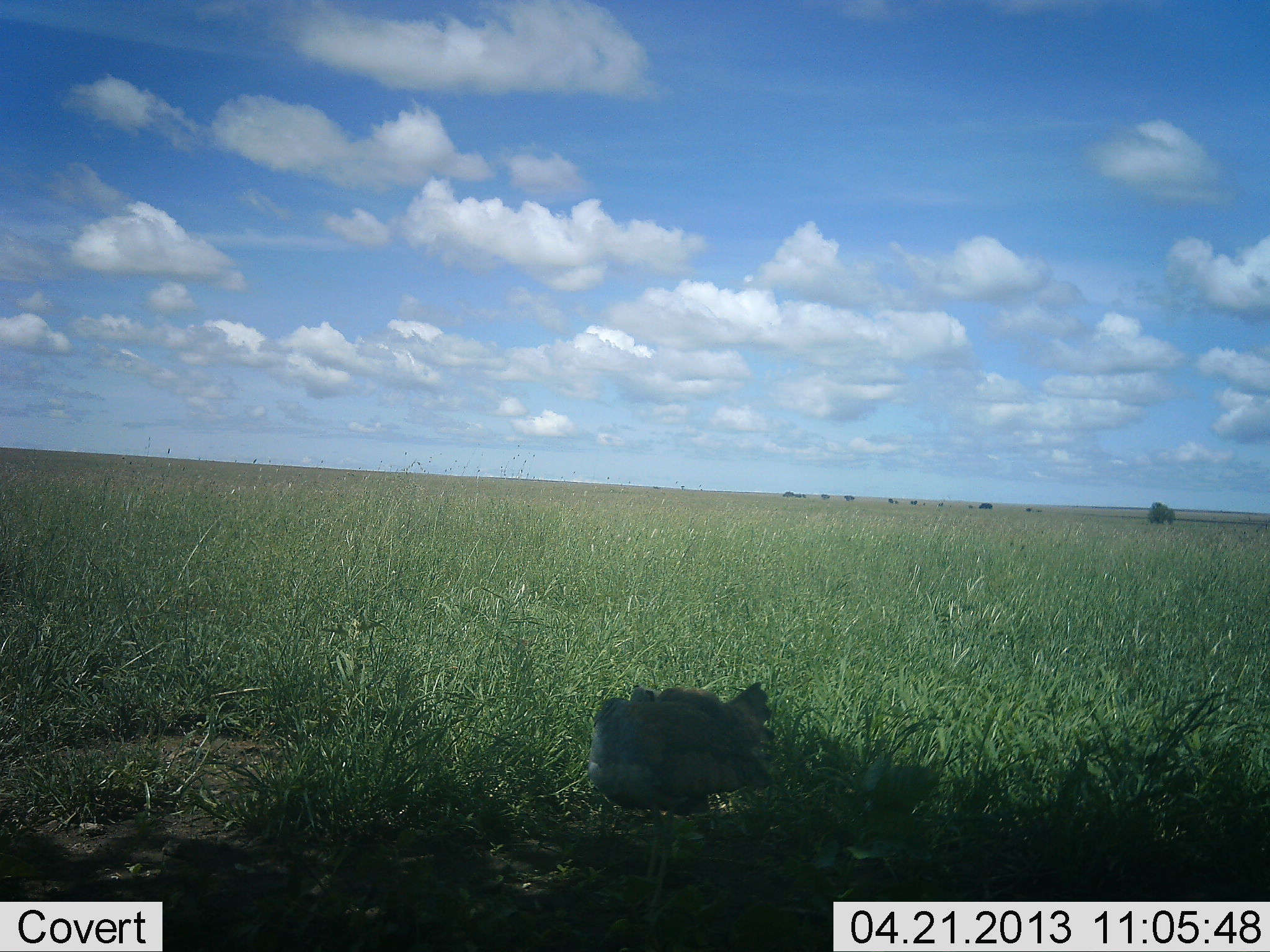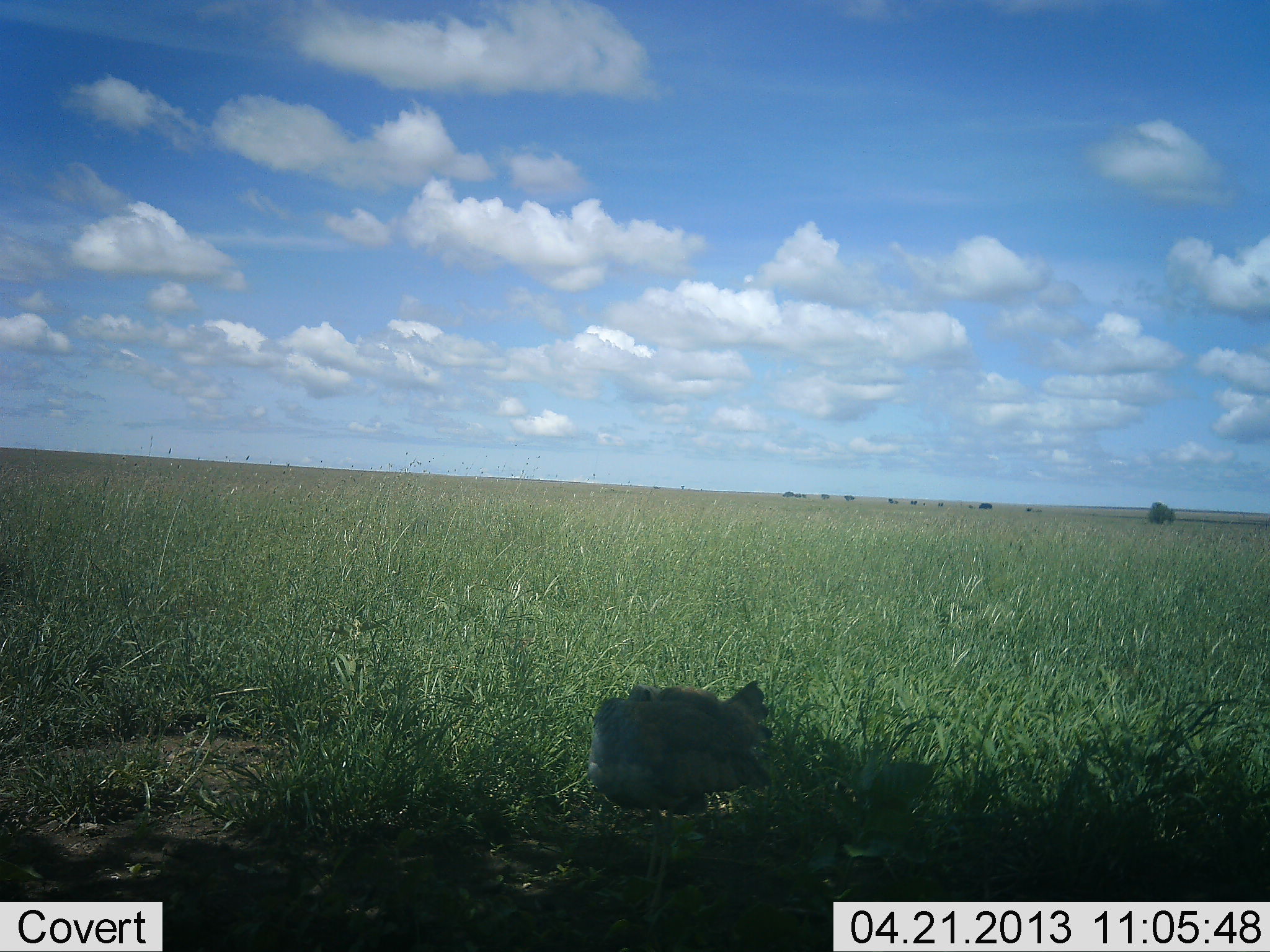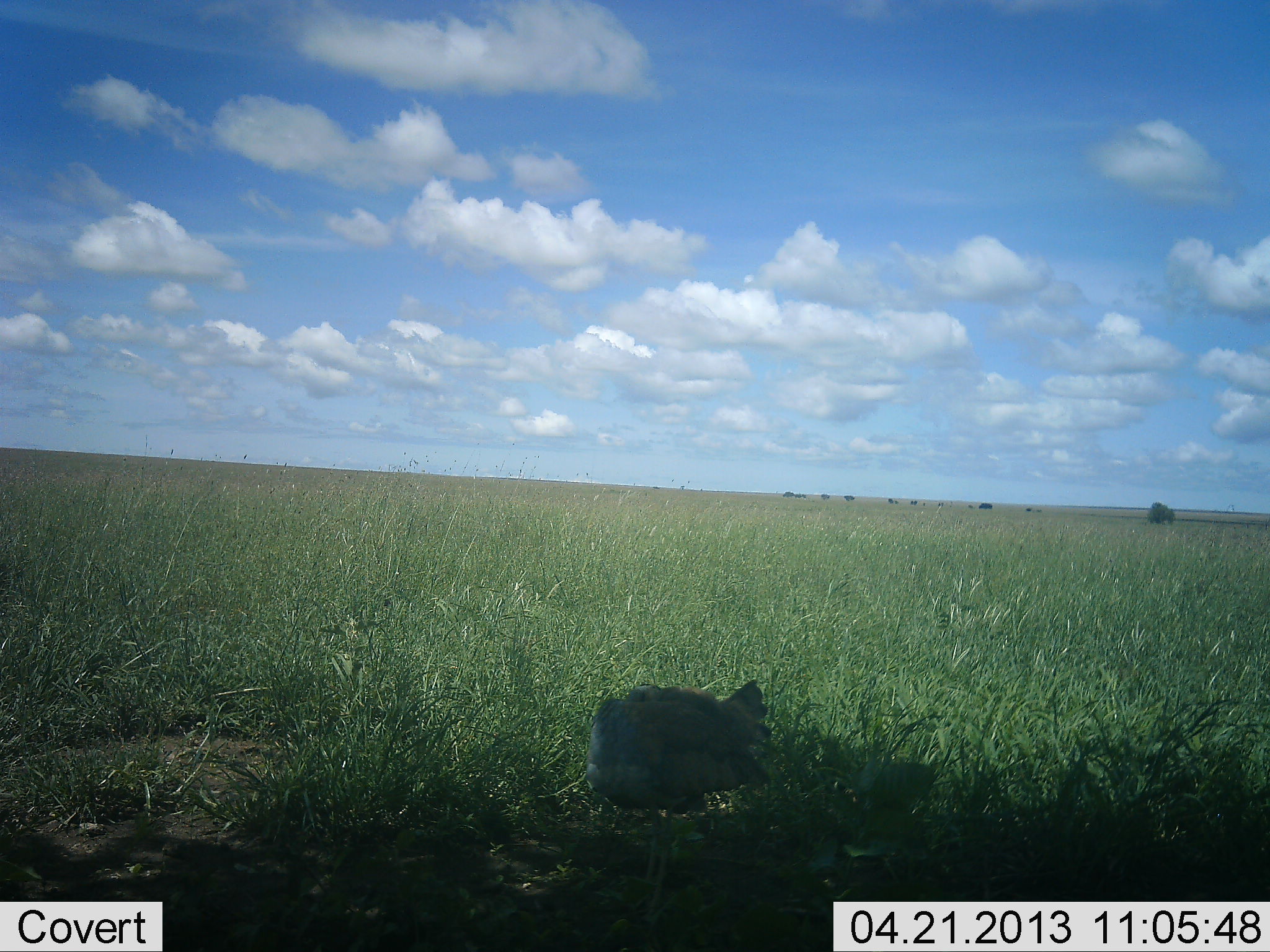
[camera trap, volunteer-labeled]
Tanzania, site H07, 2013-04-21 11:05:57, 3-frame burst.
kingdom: Animalia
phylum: Chordata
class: Aves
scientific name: Aves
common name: bird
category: otherbird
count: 1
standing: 88%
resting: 25%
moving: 0%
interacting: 0%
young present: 0%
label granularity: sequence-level